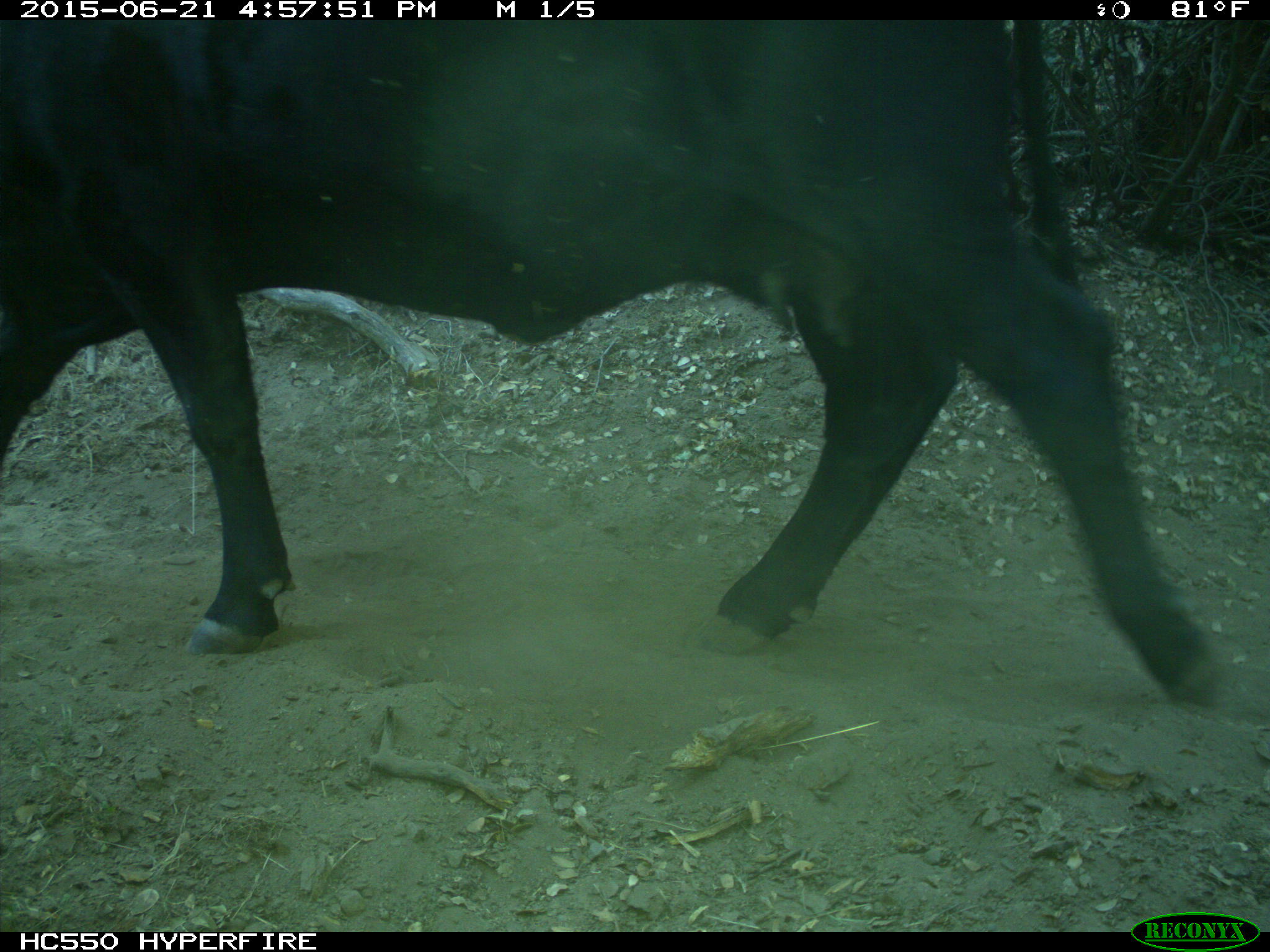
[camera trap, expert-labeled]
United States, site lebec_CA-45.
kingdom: Animalia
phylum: Chordata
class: Mammalia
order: Artiodactyla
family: Bovidae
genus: Bos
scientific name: Bos taurus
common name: domestic cow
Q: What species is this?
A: Bos taurus (domestic cow).